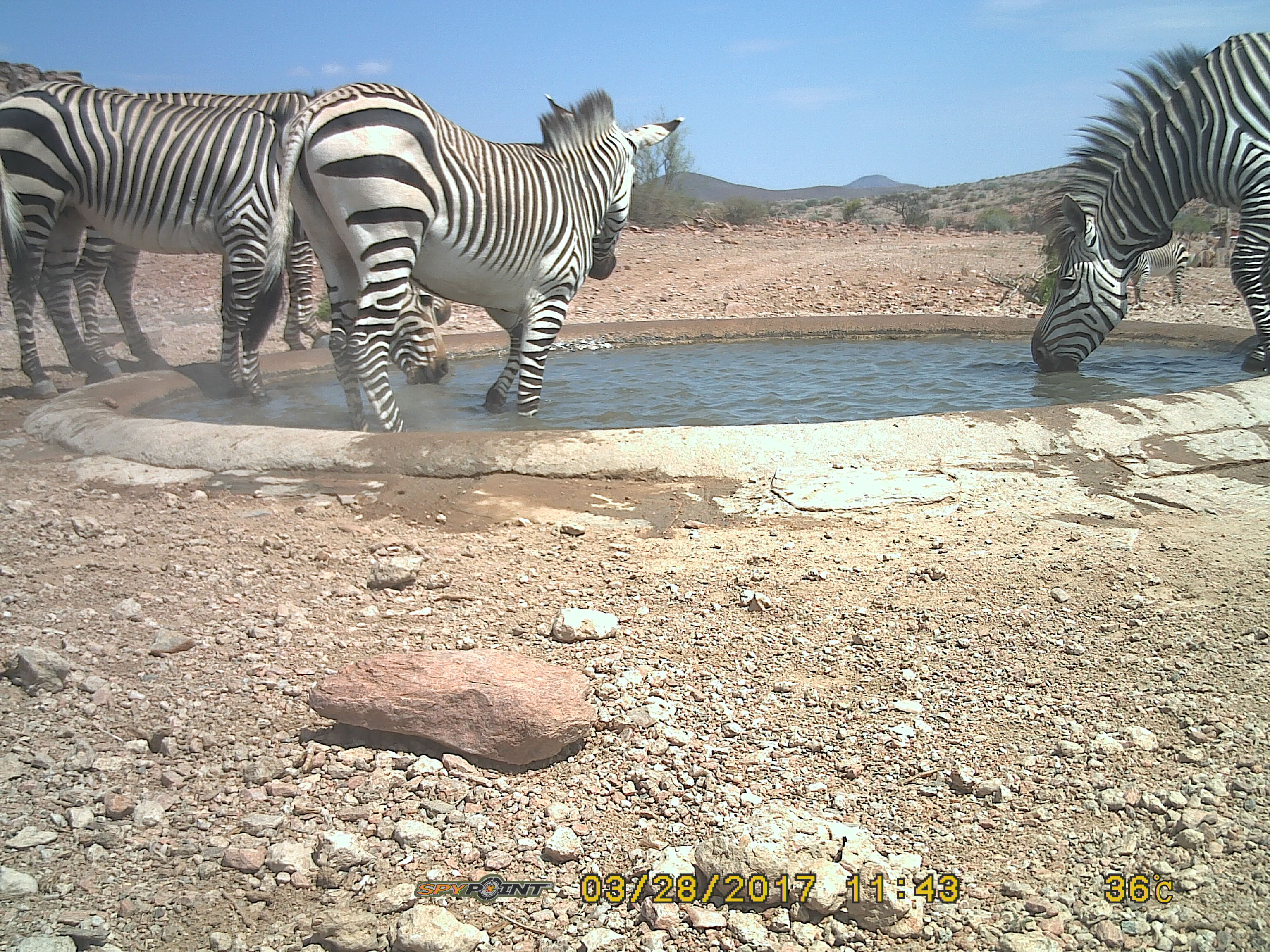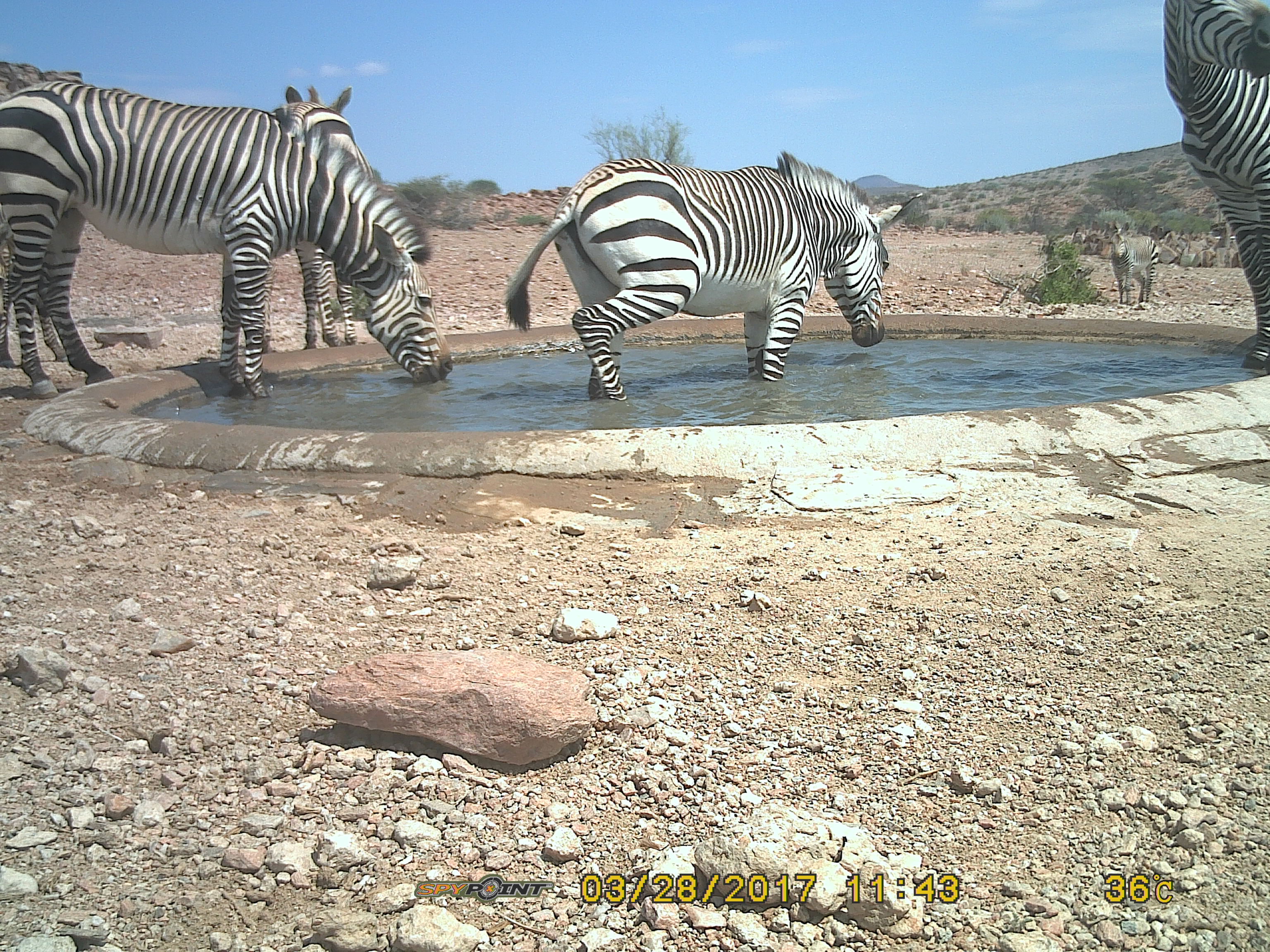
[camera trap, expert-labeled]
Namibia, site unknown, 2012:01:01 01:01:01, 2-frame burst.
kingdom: Animalia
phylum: Chordata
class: Mammalia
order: Perissodactyla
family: Equidae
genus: Equus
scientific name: Equus zebra hartmannae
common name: hartmann's mountain zebra